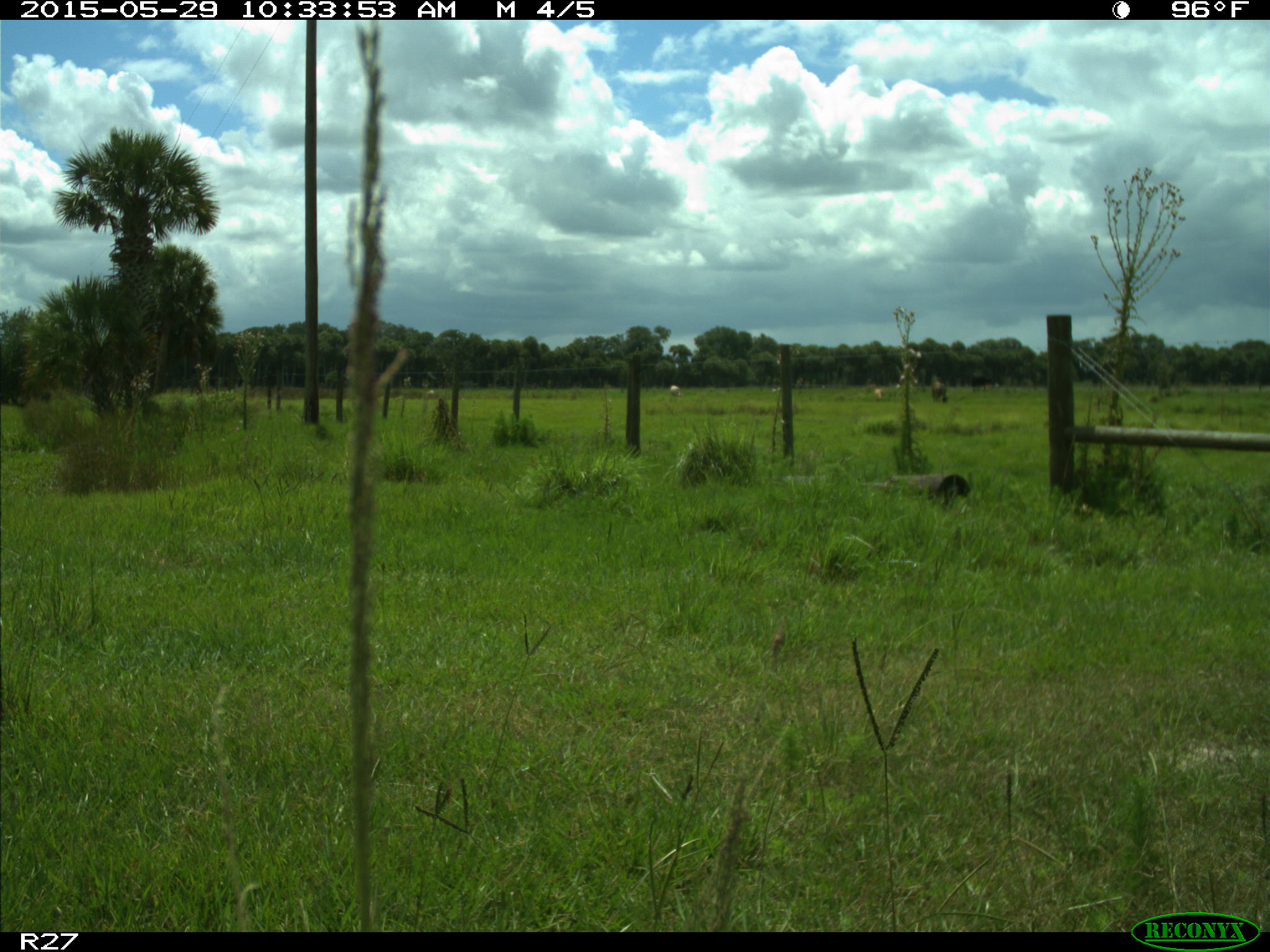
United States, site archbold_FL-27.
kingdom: Animalia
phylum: Chordata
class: Mammalia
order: Artiodactyla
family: Bovidae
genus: Bos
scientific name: Bos taurus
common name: domestic cow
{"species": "Bos taurus (domestic cow)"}